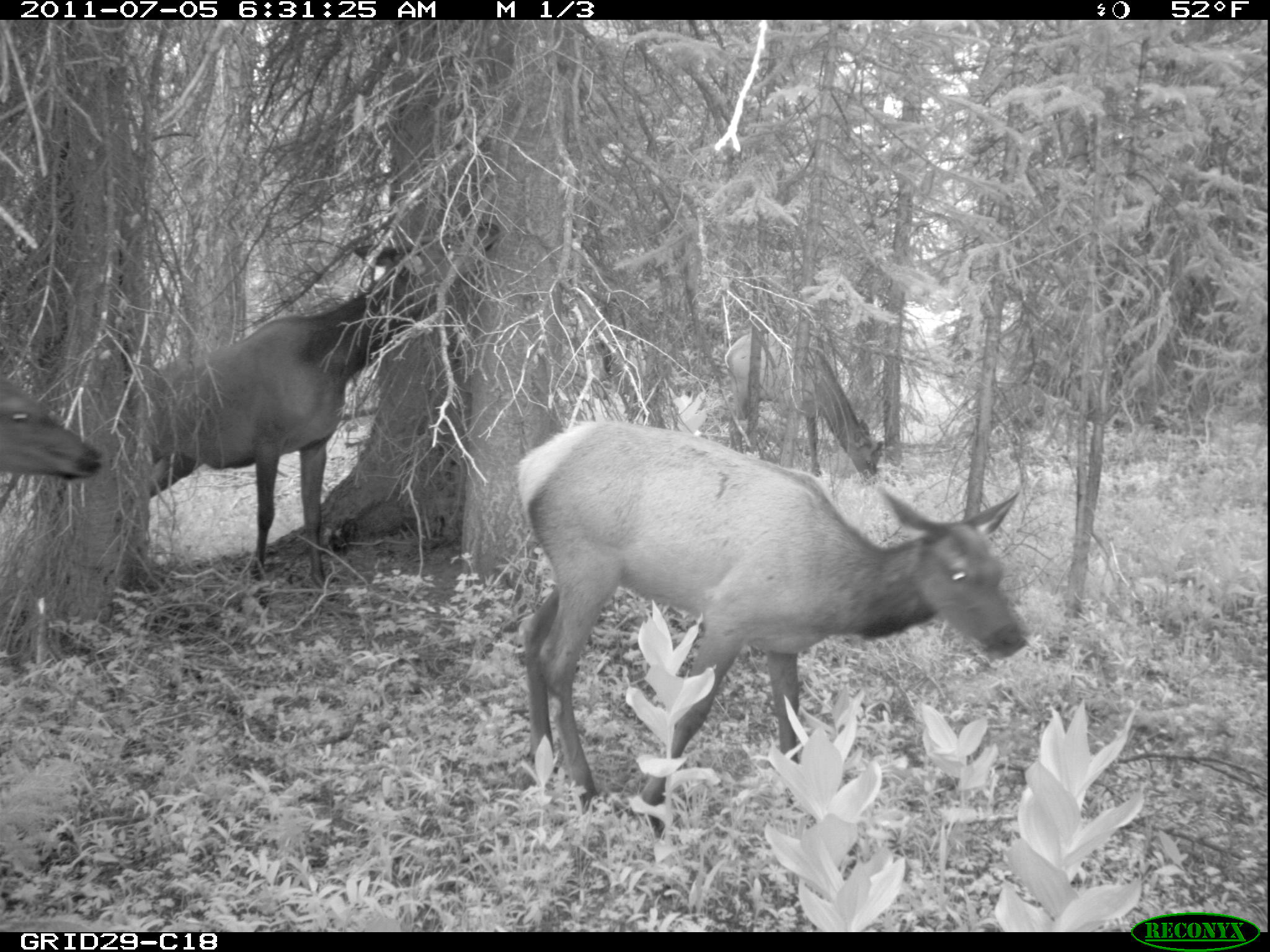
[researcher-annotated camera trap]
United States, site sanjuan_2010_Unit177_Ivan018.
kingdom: Animalia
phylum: Chordata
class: Mammalia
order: Artiodactyla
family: Cervidae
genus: Cervus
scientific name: Cervus elaphus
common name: red deer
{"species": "Cervus elaphus (red deer)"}